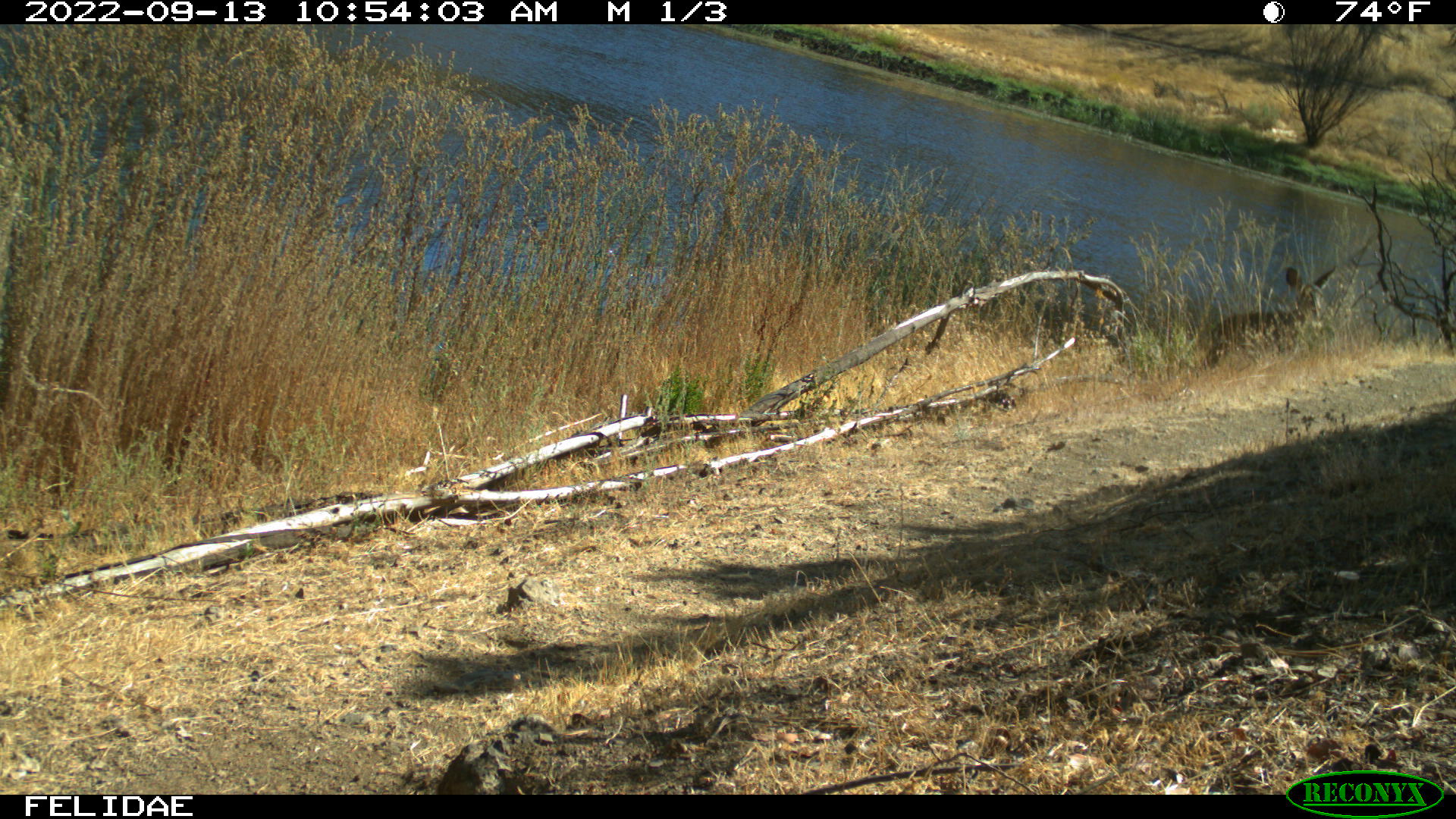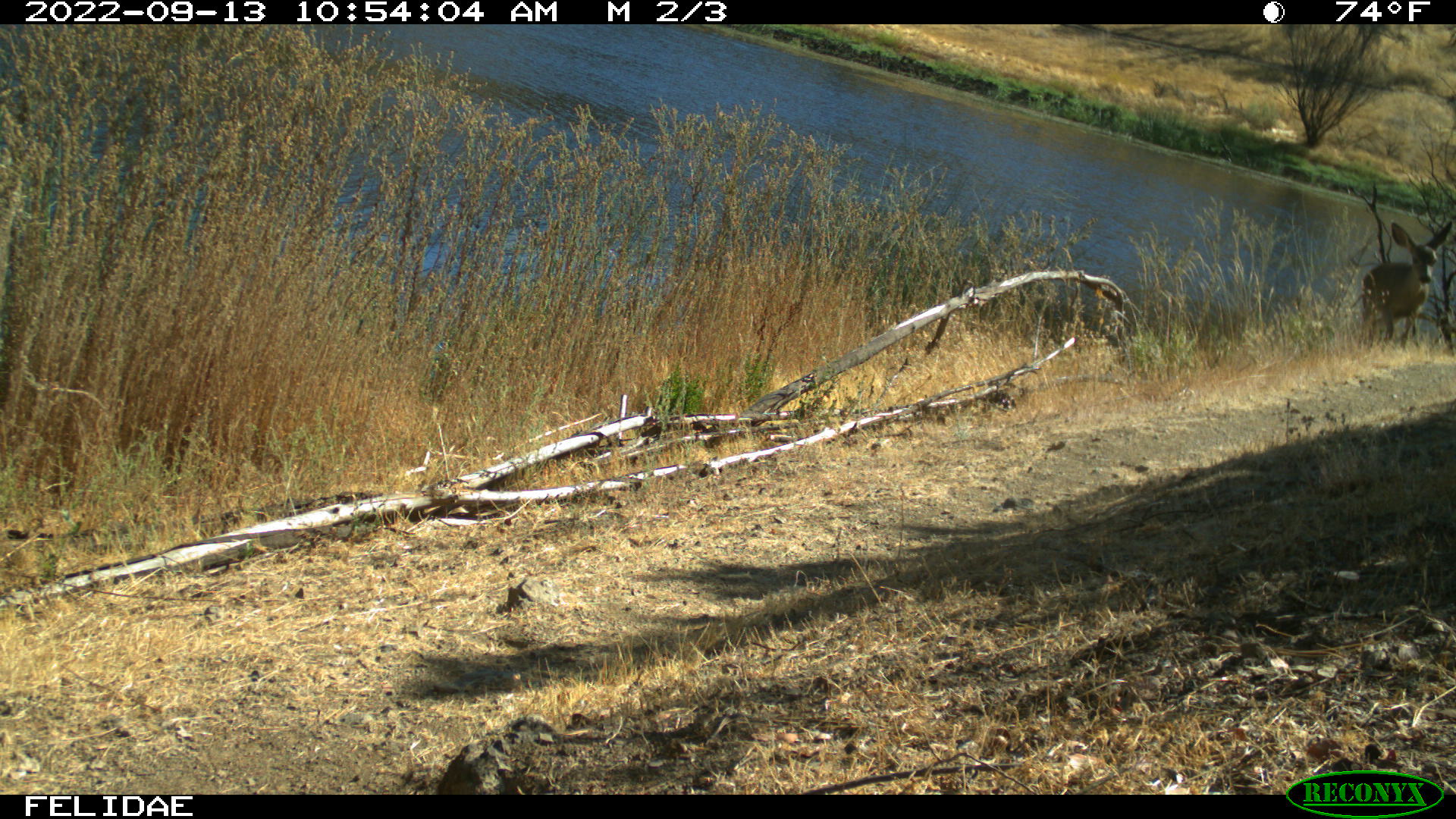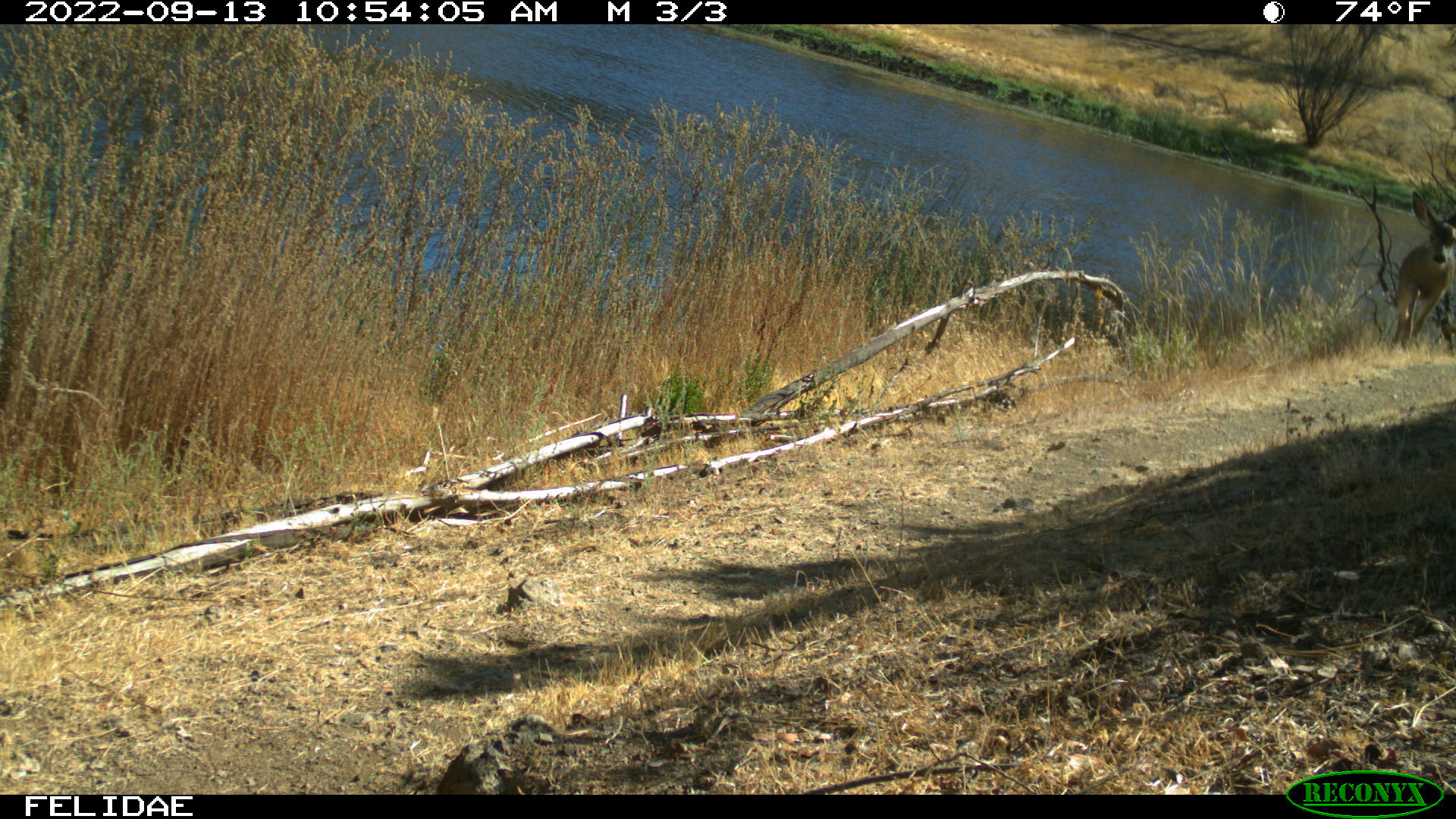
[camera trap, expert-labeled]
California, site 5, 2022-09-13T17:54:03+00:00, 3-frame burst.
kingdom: Animalia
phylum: Chordata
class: Mammalia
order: Artiodactyla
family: Cervidae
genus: Odocoileus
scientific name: Odocoileus hemionus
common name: mule deer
Mule deer (Odocoileus hemionus).